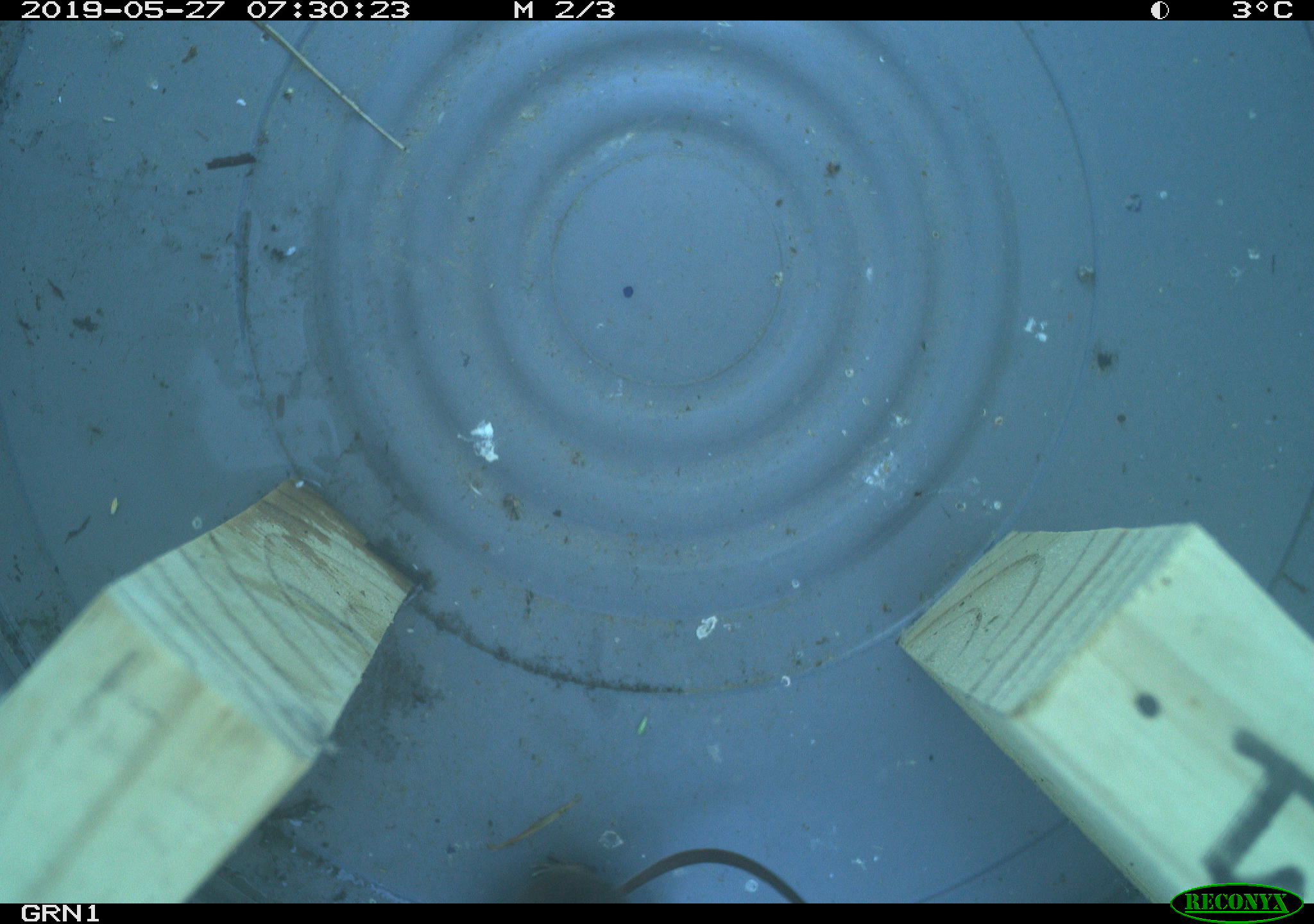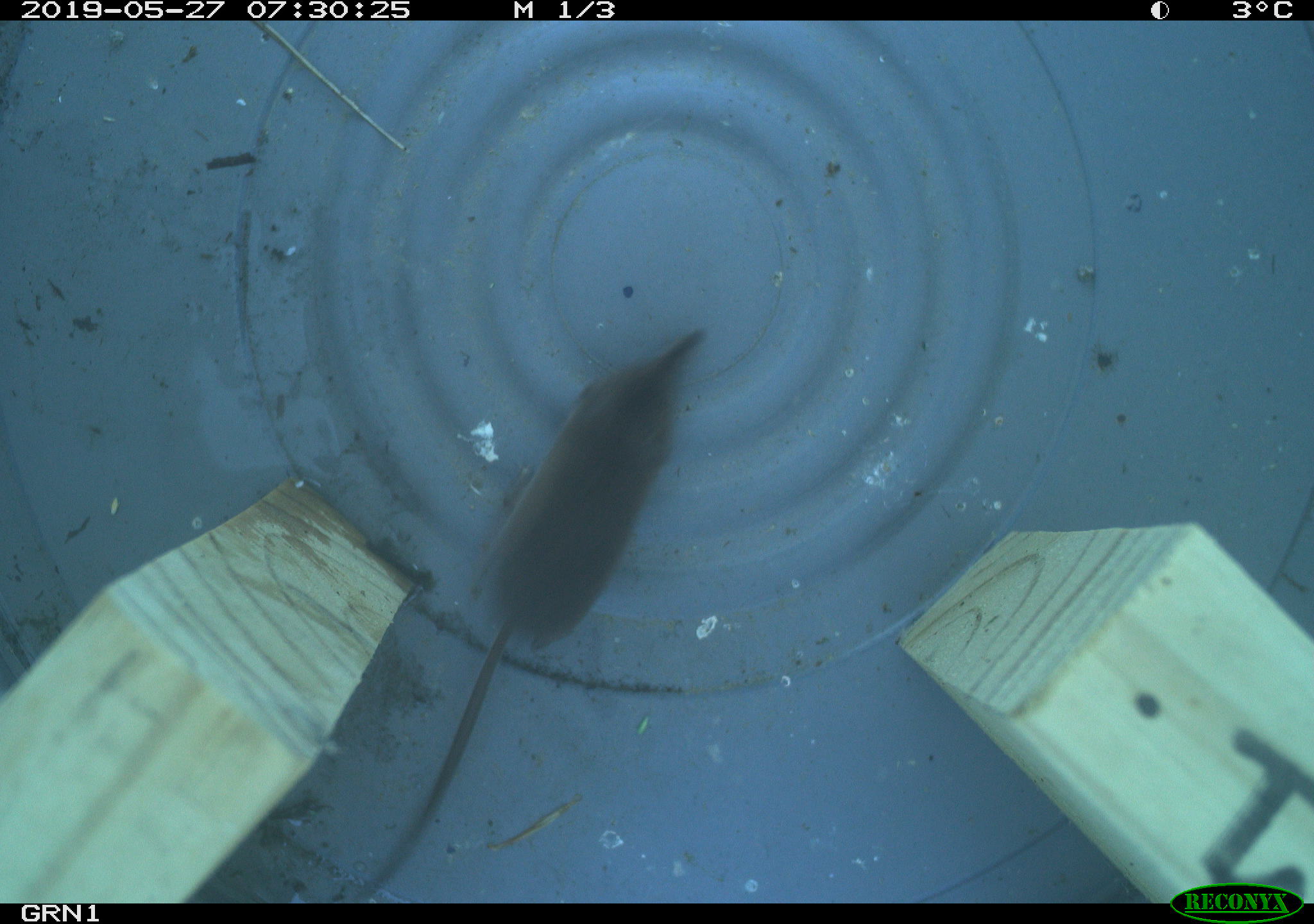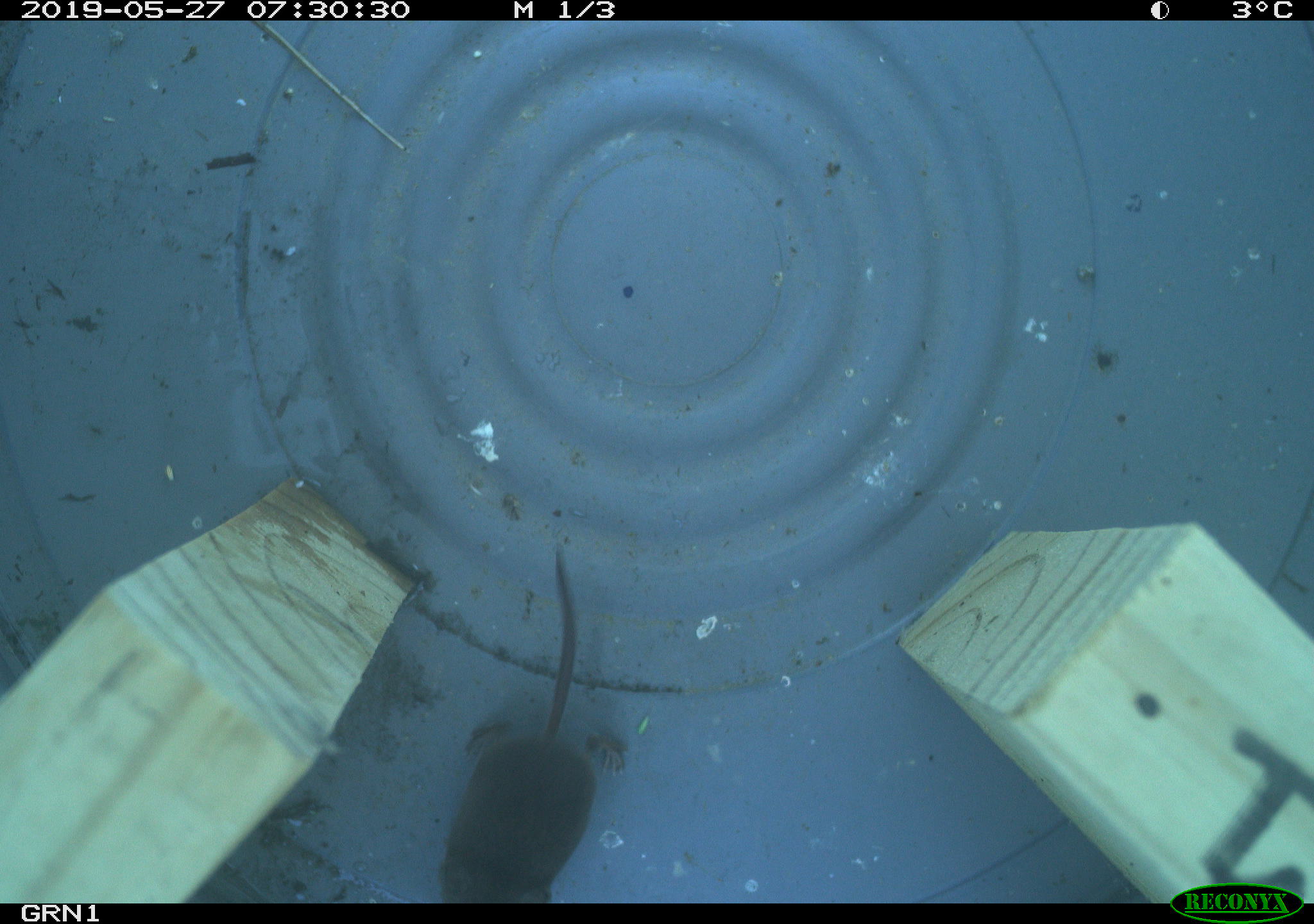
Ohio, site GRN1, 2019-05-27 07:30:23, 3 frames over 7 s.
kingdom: Animalia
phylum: Chordata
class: Mammalia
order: Eulipotyphla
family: Soricidae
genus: Sorex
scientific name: Sorex cinereus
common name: masked shrew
Masked shrew (Sorex cinereus).